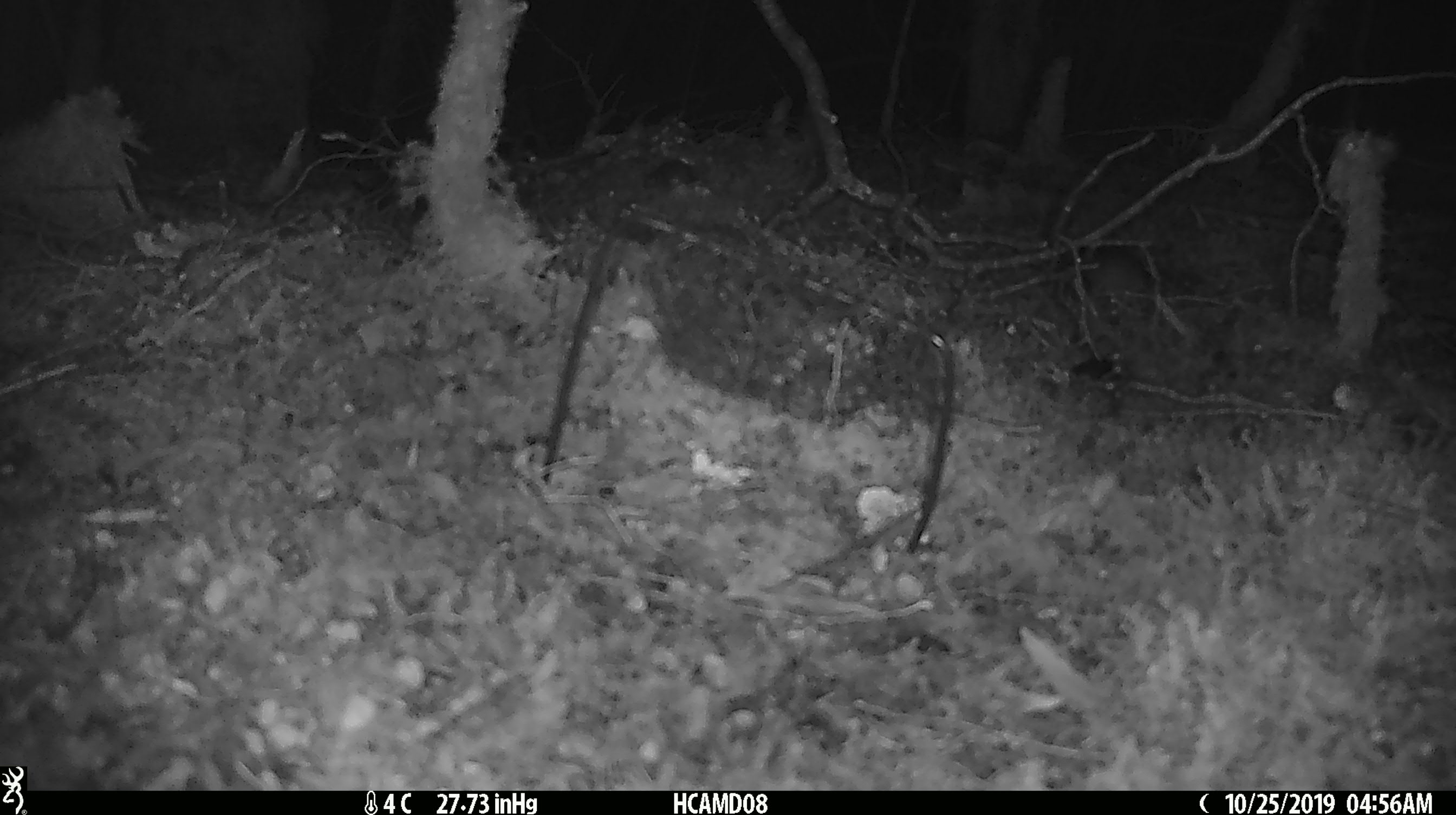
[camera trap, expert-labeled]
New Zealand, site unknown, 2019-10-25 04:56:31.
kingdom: Animalia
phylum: Chordata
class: Mammalia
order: Rodentia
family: Muridae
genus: Mus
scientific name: Mus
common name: mouse